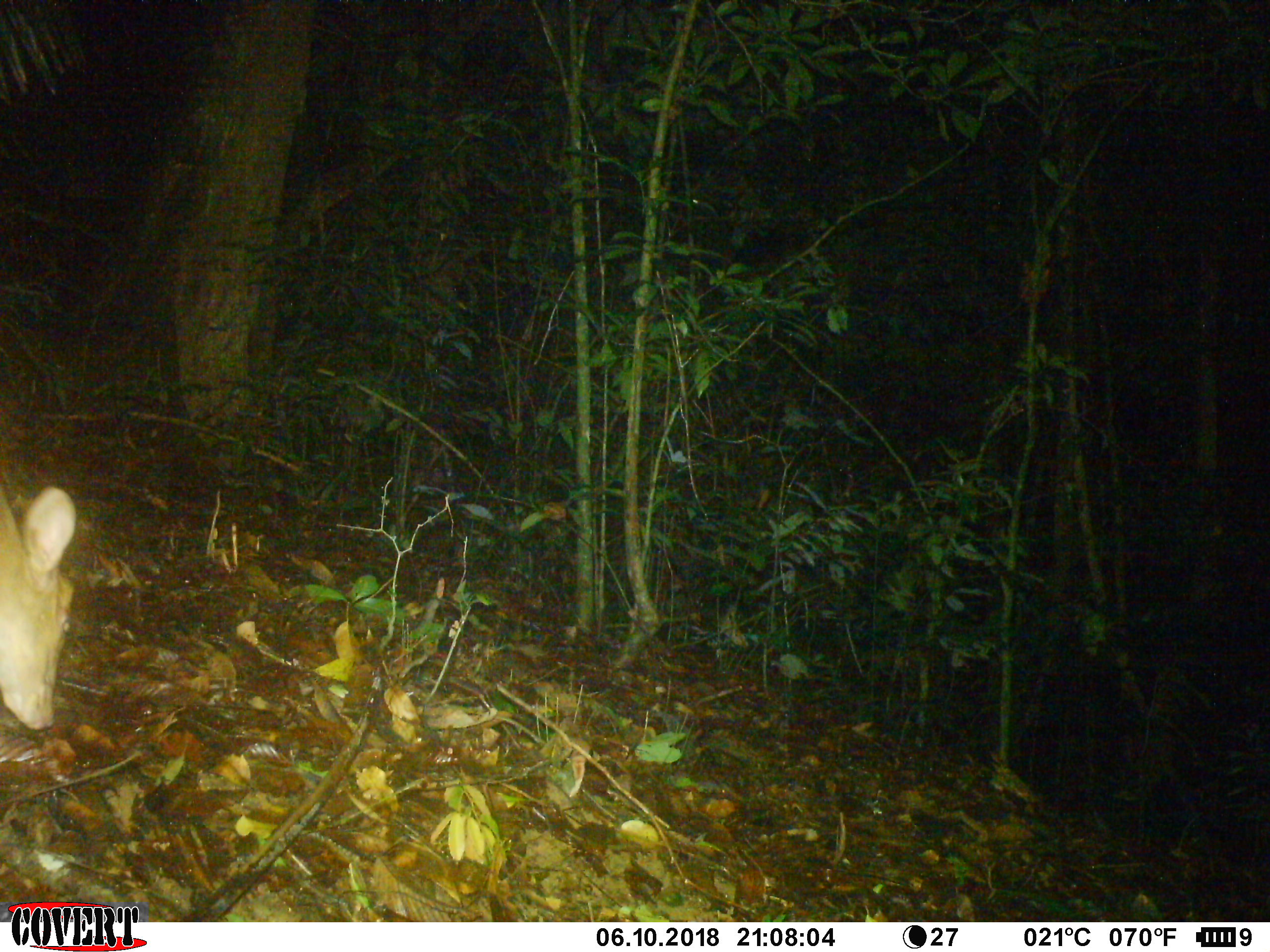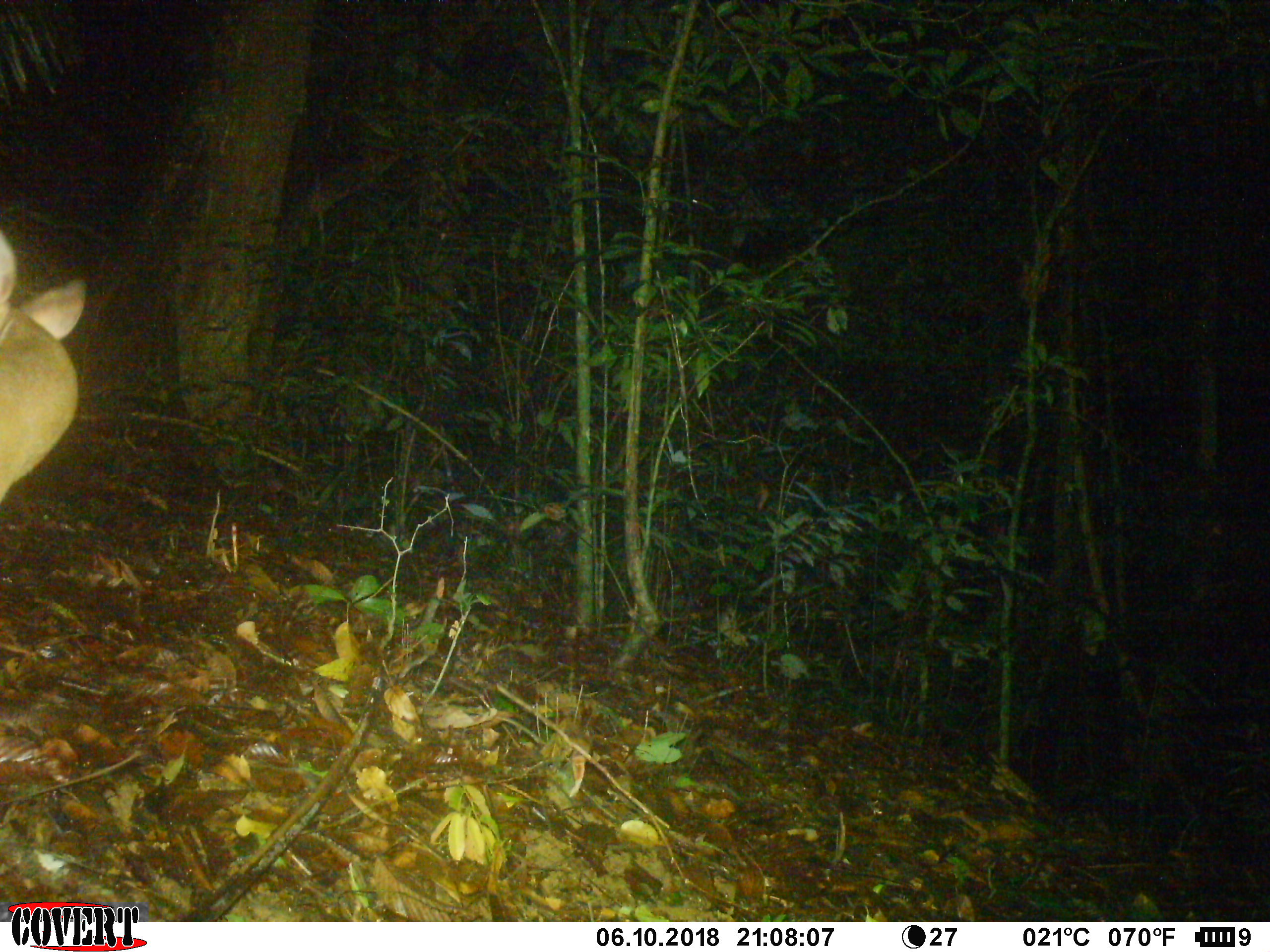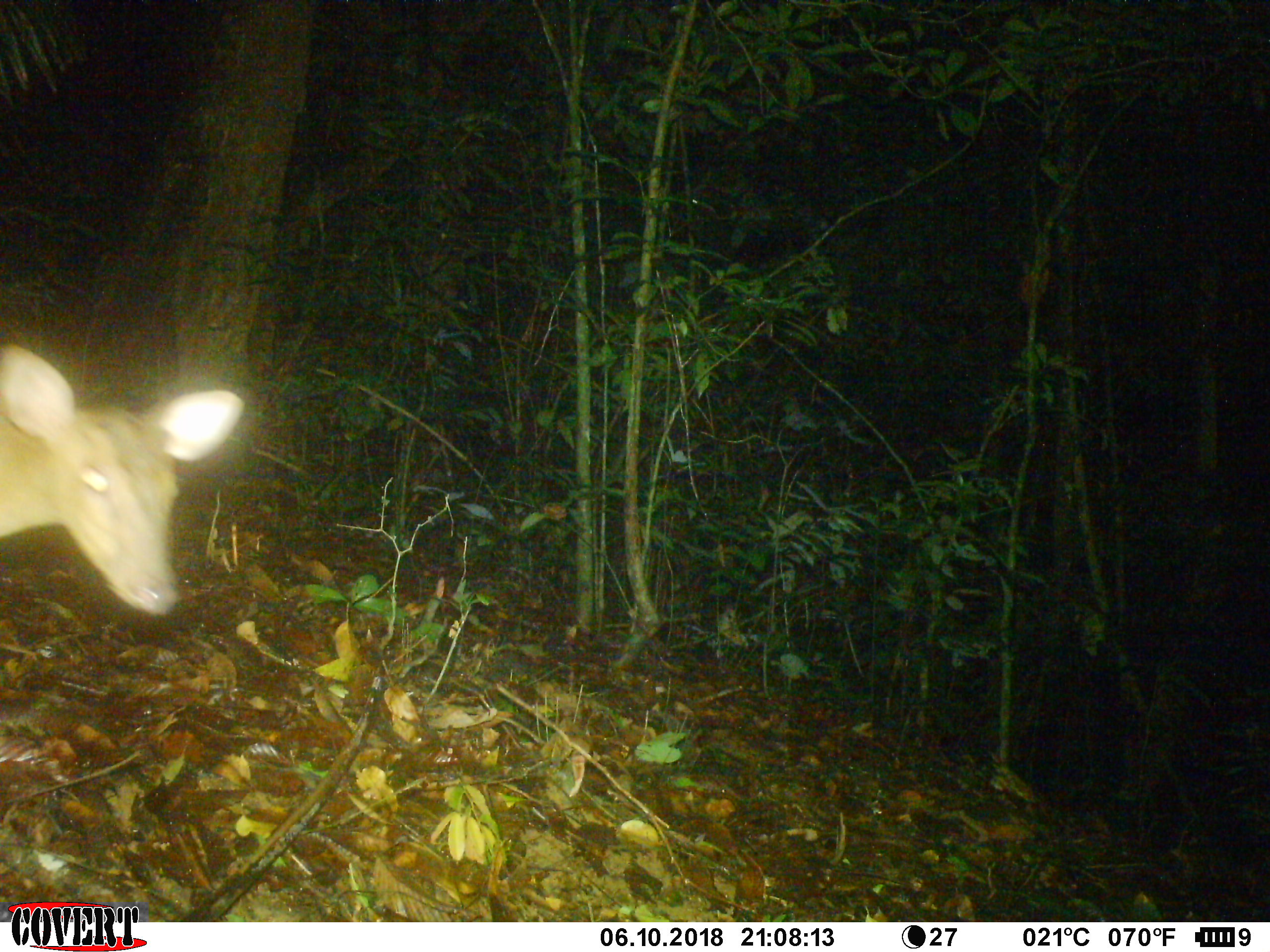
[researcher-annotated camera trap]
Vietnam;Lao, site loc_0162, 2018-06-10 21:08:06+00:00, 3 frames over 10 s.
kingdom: Animalia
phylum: Chordata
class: Mammalia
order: Artiodactyla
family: Cervidae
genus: Muntiacus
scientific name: Muntiacus vuquangensis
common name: large-antlered muntjac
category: large antlered muntjac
Large antlered muntjac (large-antlered muntjac) (Muntiacus vuquangensis). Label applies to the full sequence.